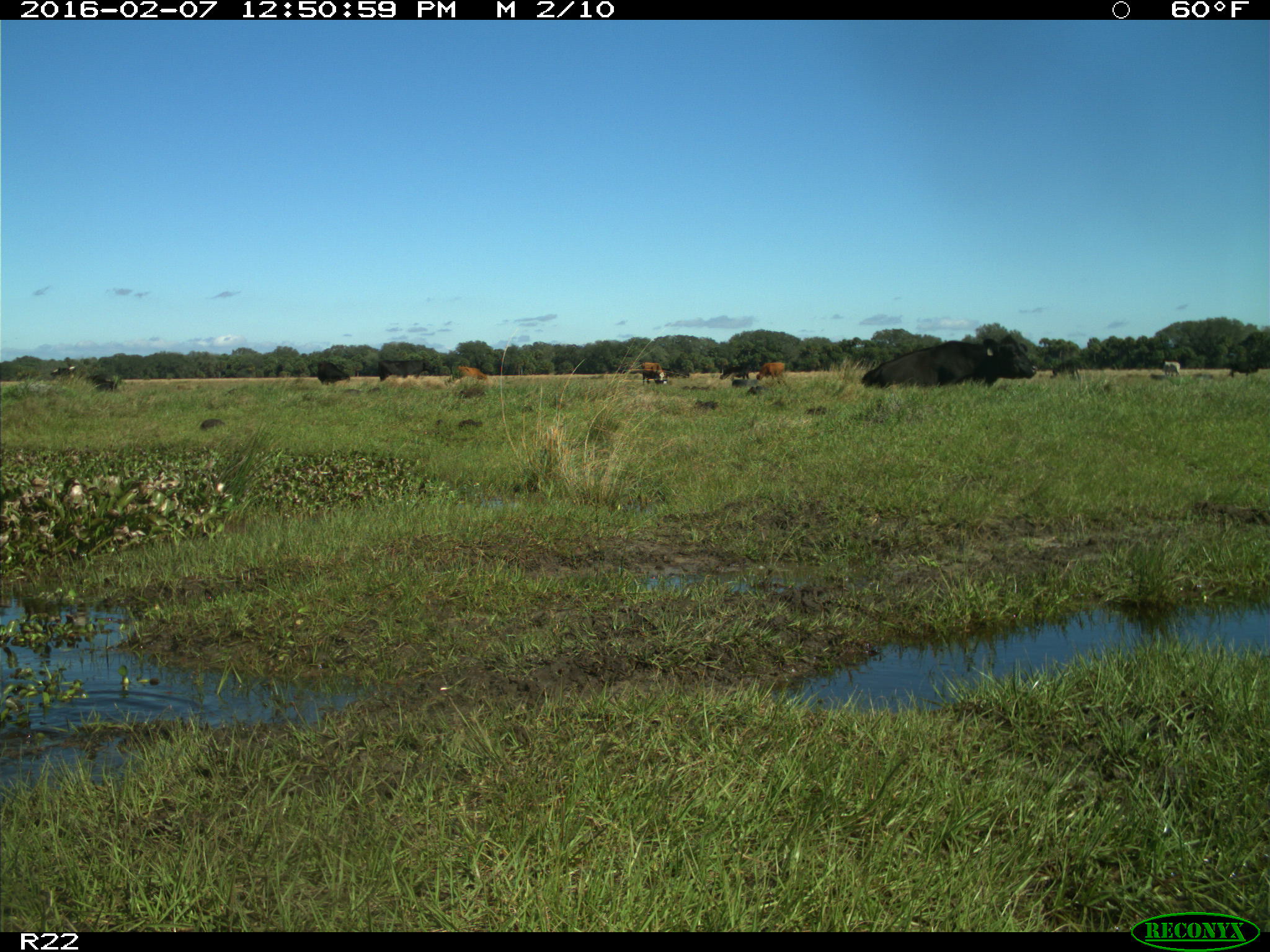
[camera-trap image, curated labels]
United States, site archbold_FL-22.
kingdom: Animalia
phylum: Chordata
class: Mammalia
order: Artiodactyla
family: Bovidae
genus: Bos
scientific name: Bos taurus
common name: domestic cow